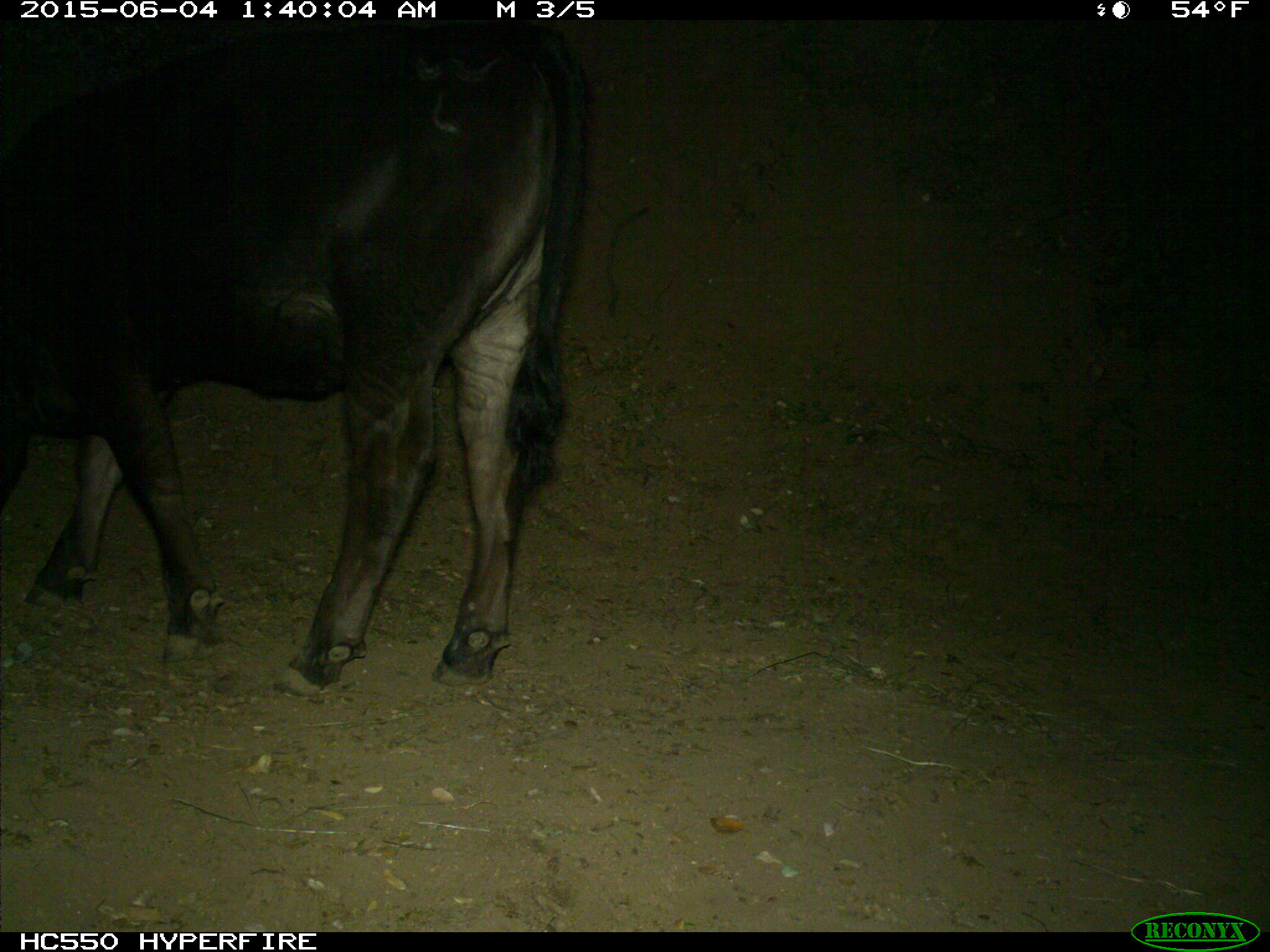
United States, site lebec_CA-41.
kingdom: Animalia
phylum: Chordata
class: Mammalia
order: Artiodactyla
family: Bovidae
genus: Bos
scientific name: Bos taurus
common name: domestic cow